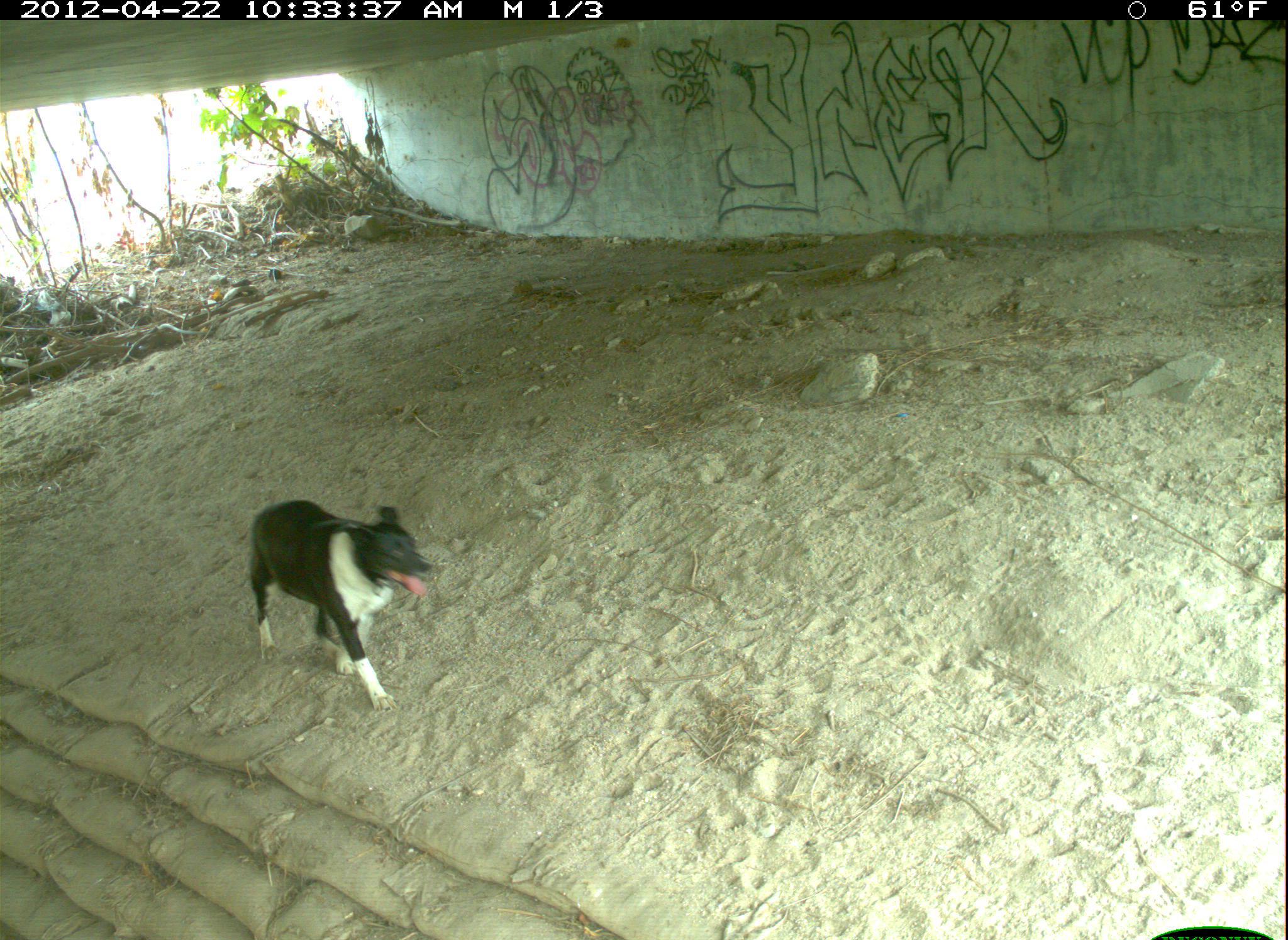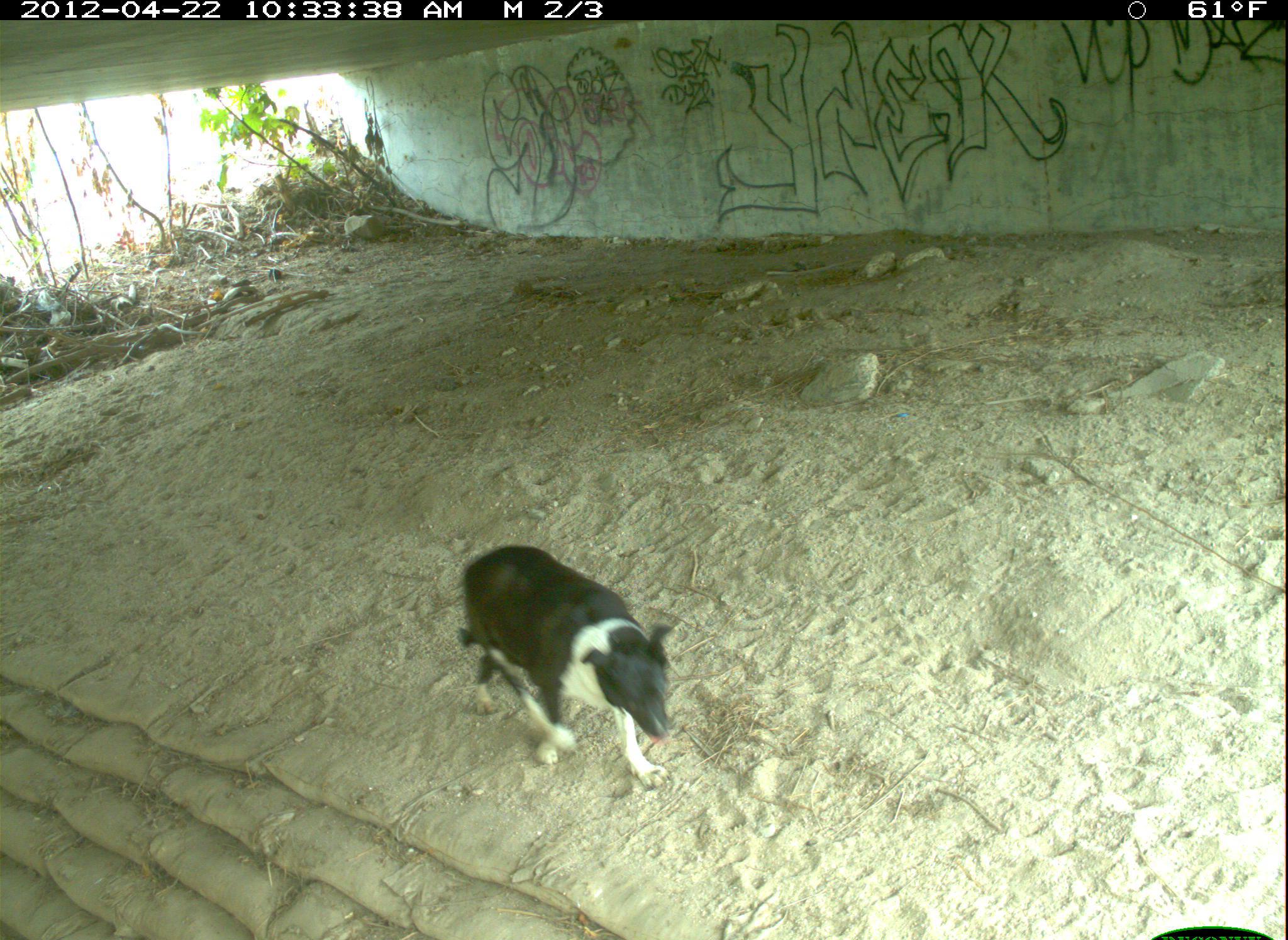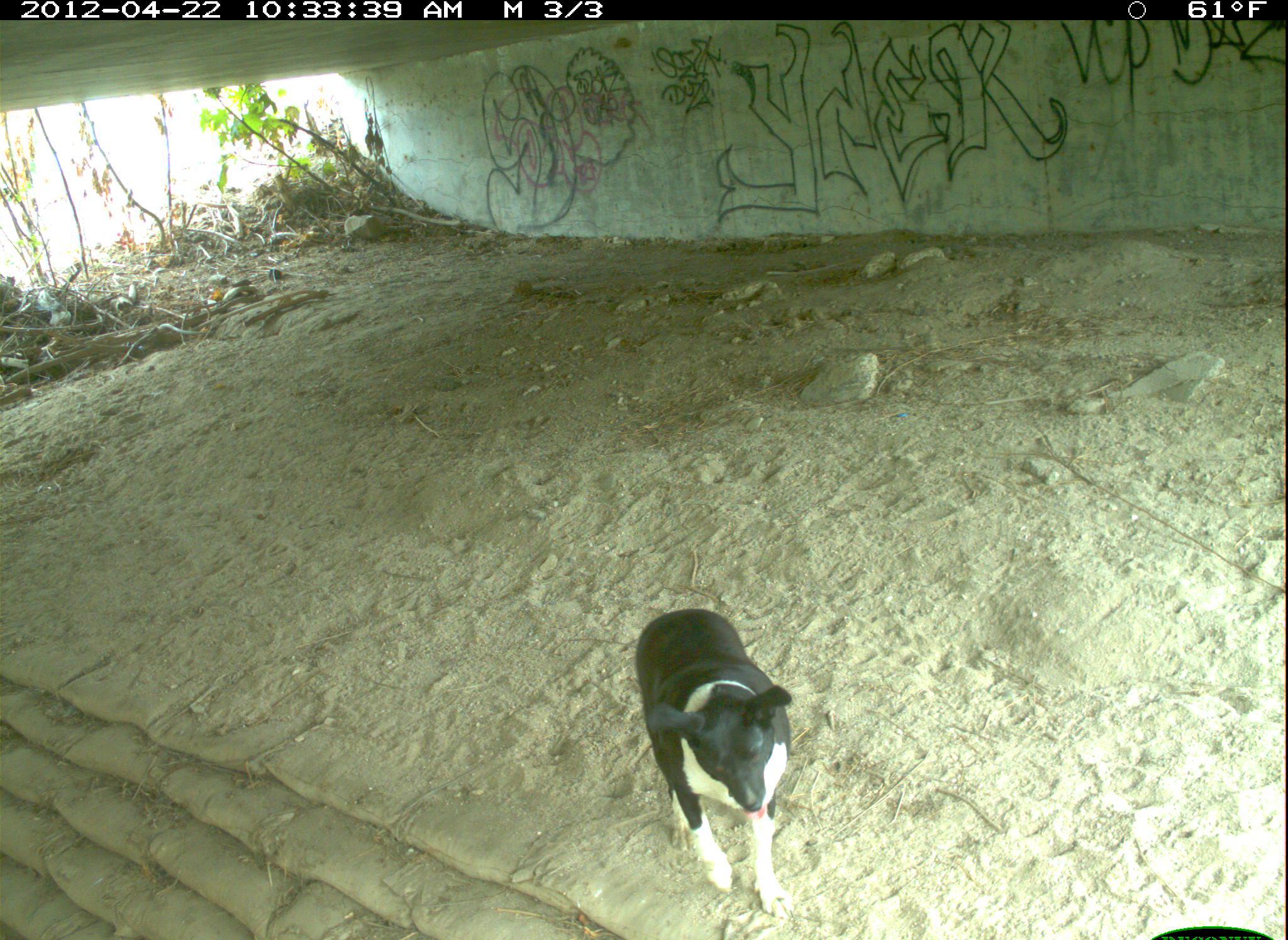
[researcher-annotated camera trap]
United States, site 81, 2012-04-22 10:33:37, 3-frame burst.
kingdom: Animalia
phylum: Chordata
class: Mammalia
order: Carnivora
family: Canidae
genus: Canis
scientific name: Canis familiaris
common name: domestic dog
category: dog